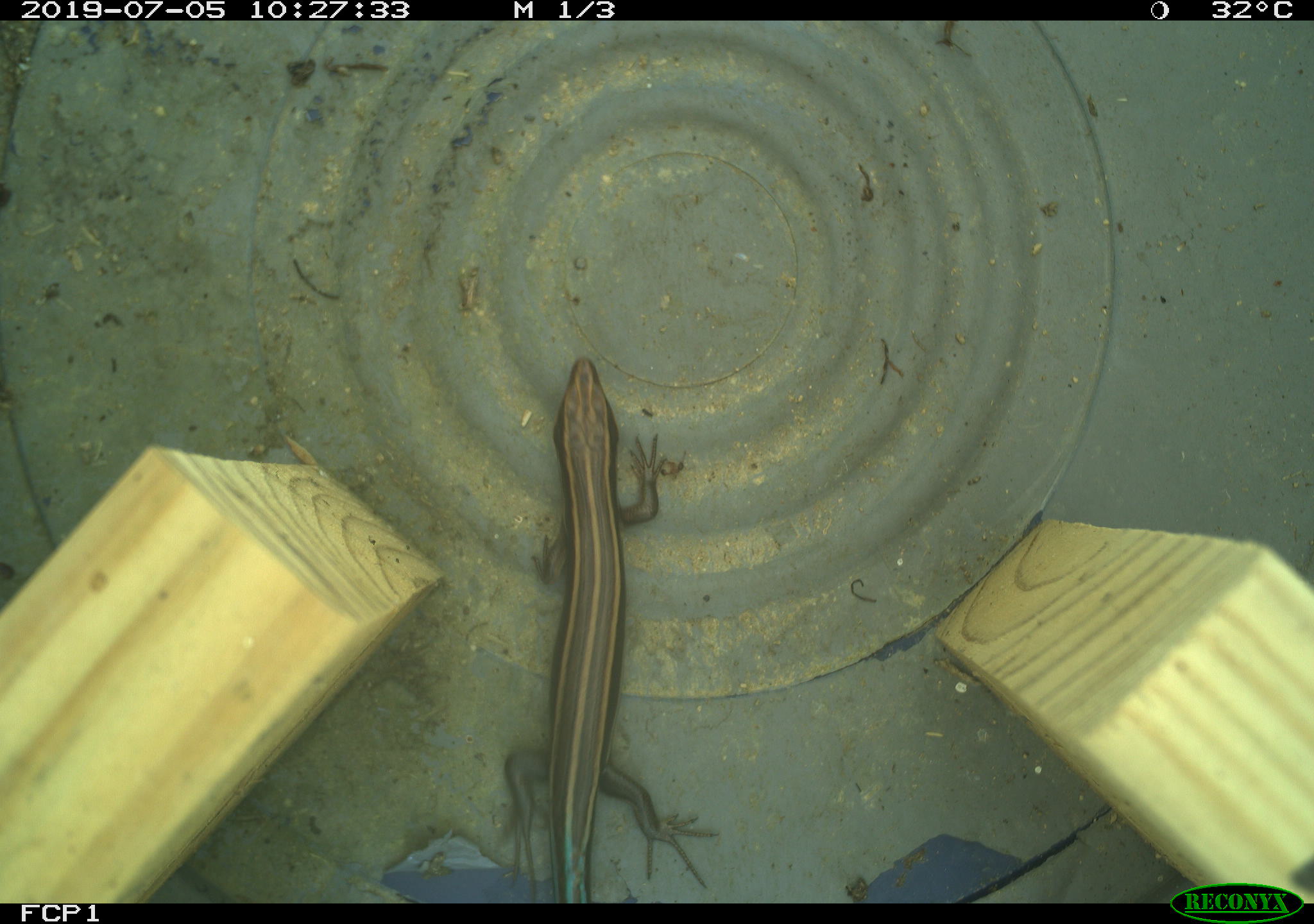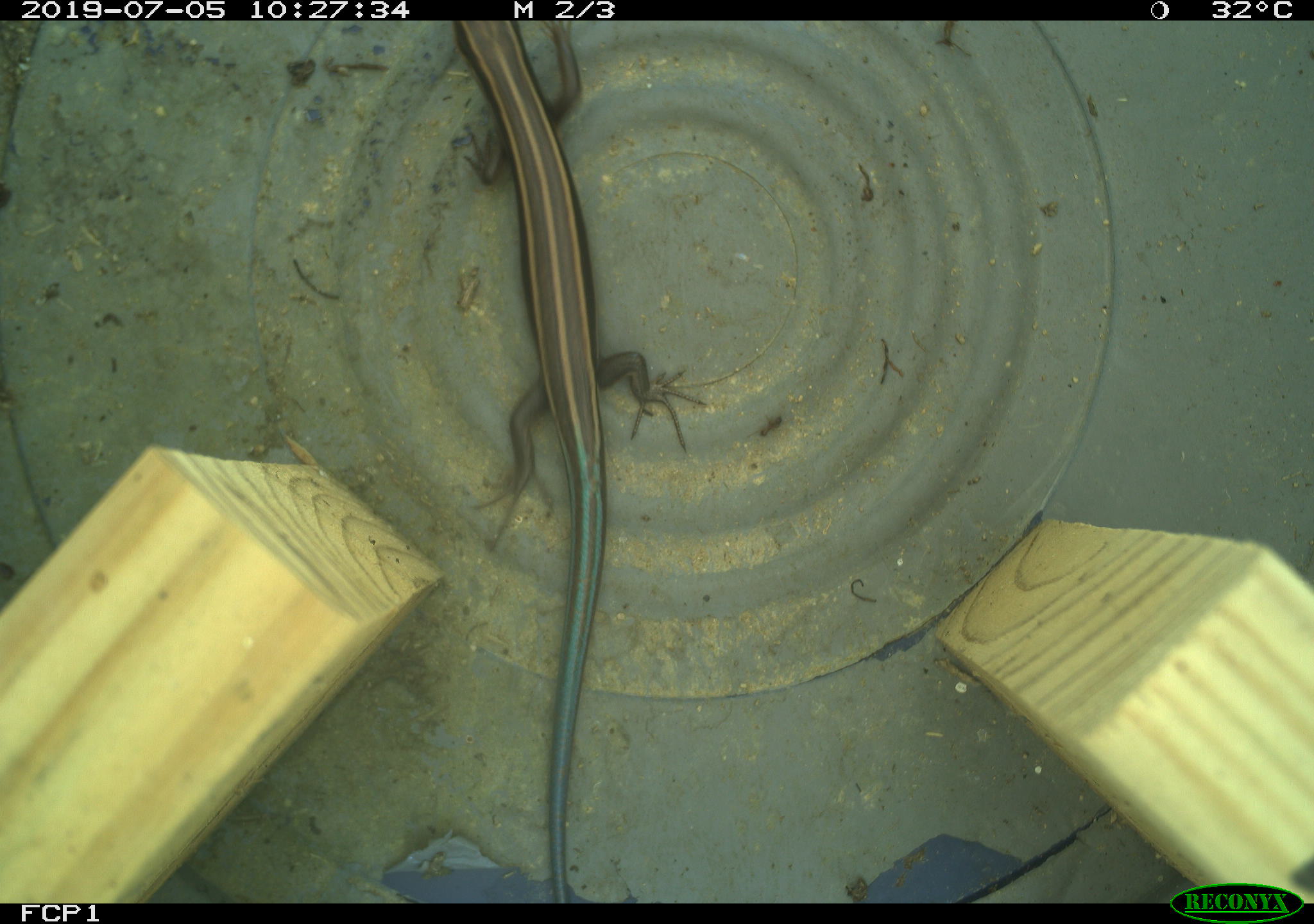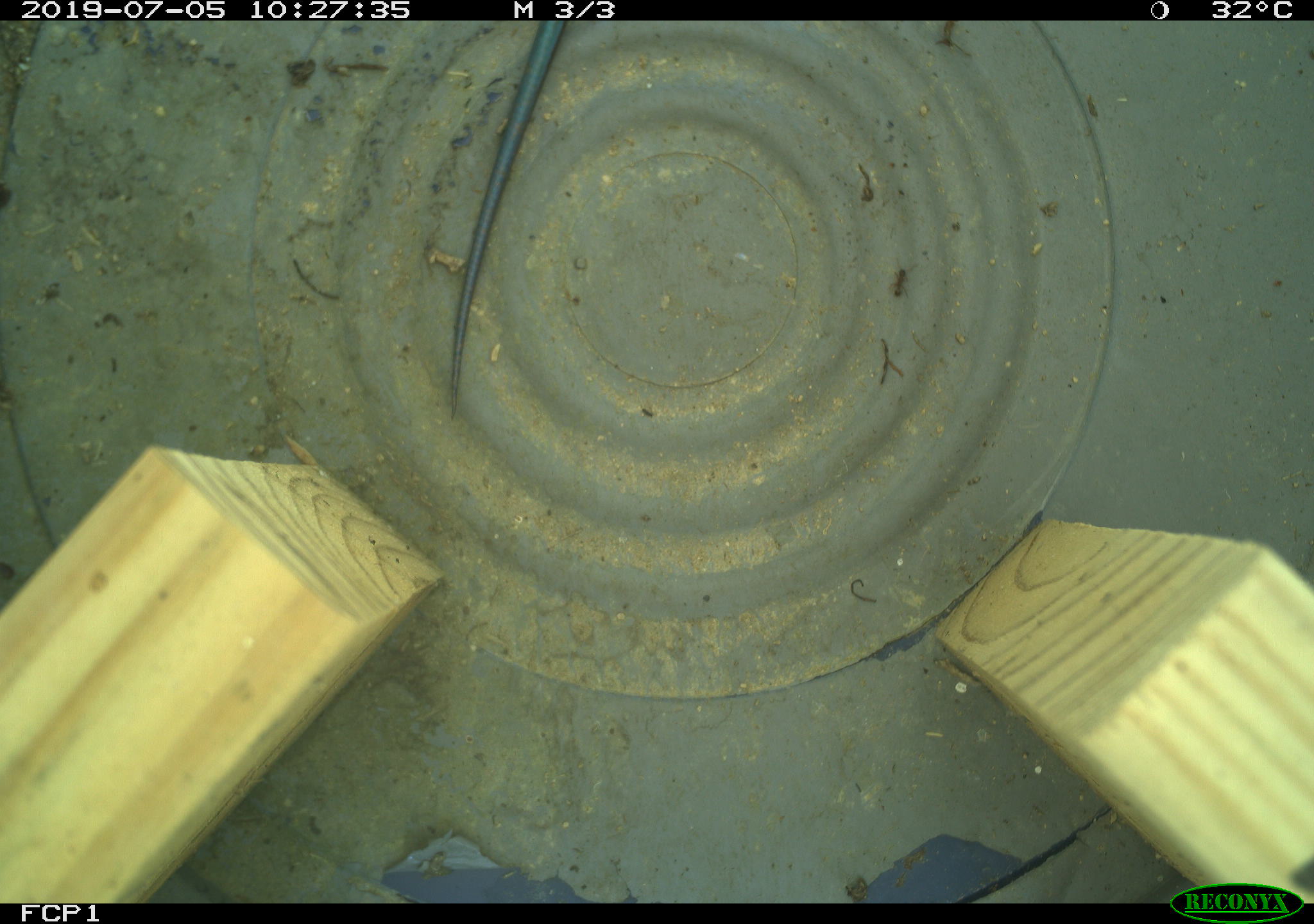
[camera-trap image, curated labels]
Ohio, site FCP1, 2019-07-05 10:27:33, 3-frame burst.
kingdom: Animalia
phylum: Chordata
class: Reptilia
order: Squamata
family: Scincidae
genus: Plestiodon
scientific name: Plestiodon fasciatus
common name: common five-lined skink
Common five-lined skink (Plestiodon fasciatus).